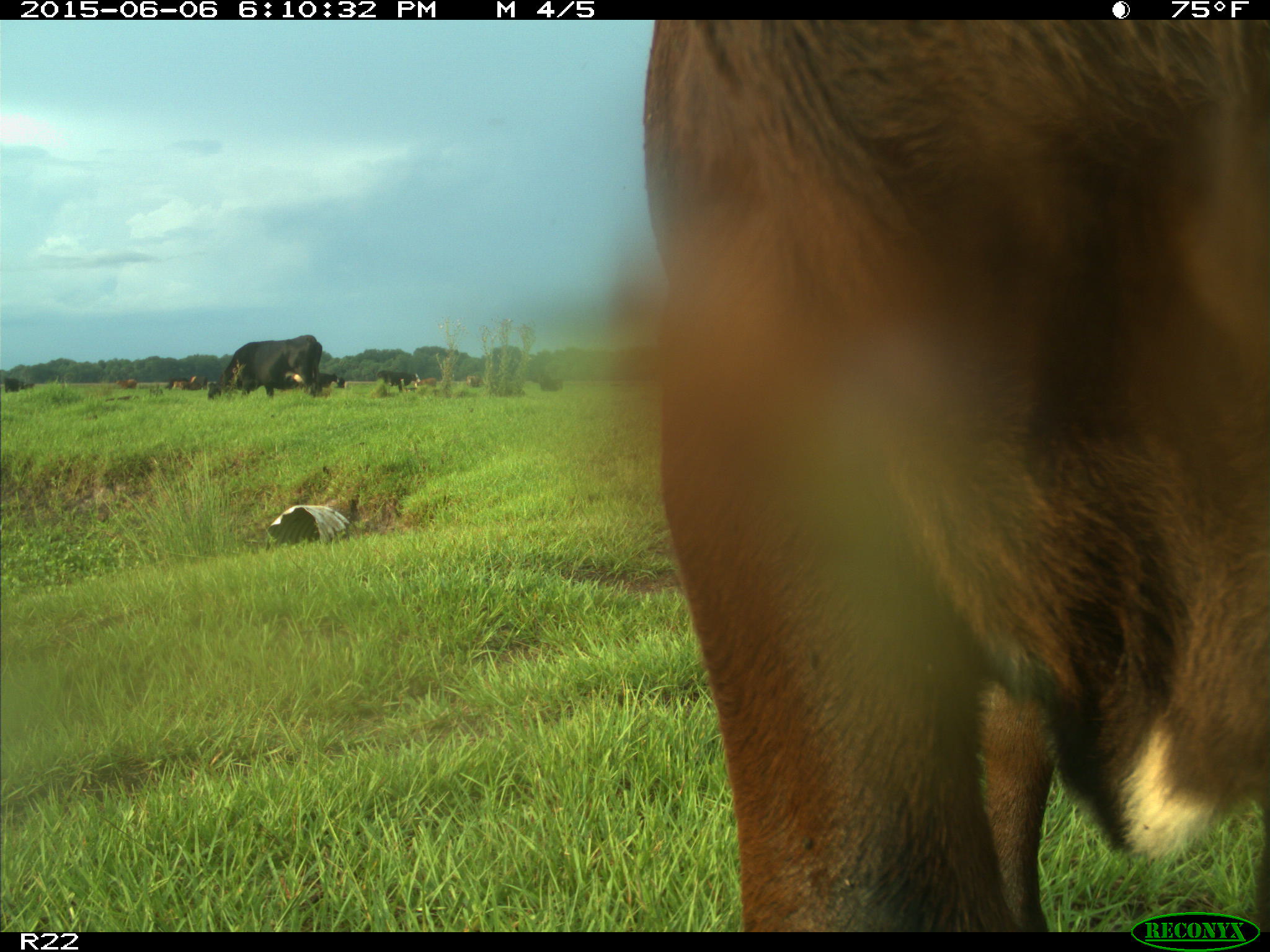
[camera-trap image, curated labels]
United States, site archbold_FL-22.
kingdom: Animalia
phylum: Chordata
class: Mammalia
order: Artiodactyla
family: Bovidae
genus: Bos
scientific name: Bos taurus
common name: domestic cow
Bos taurus (domestic cow).